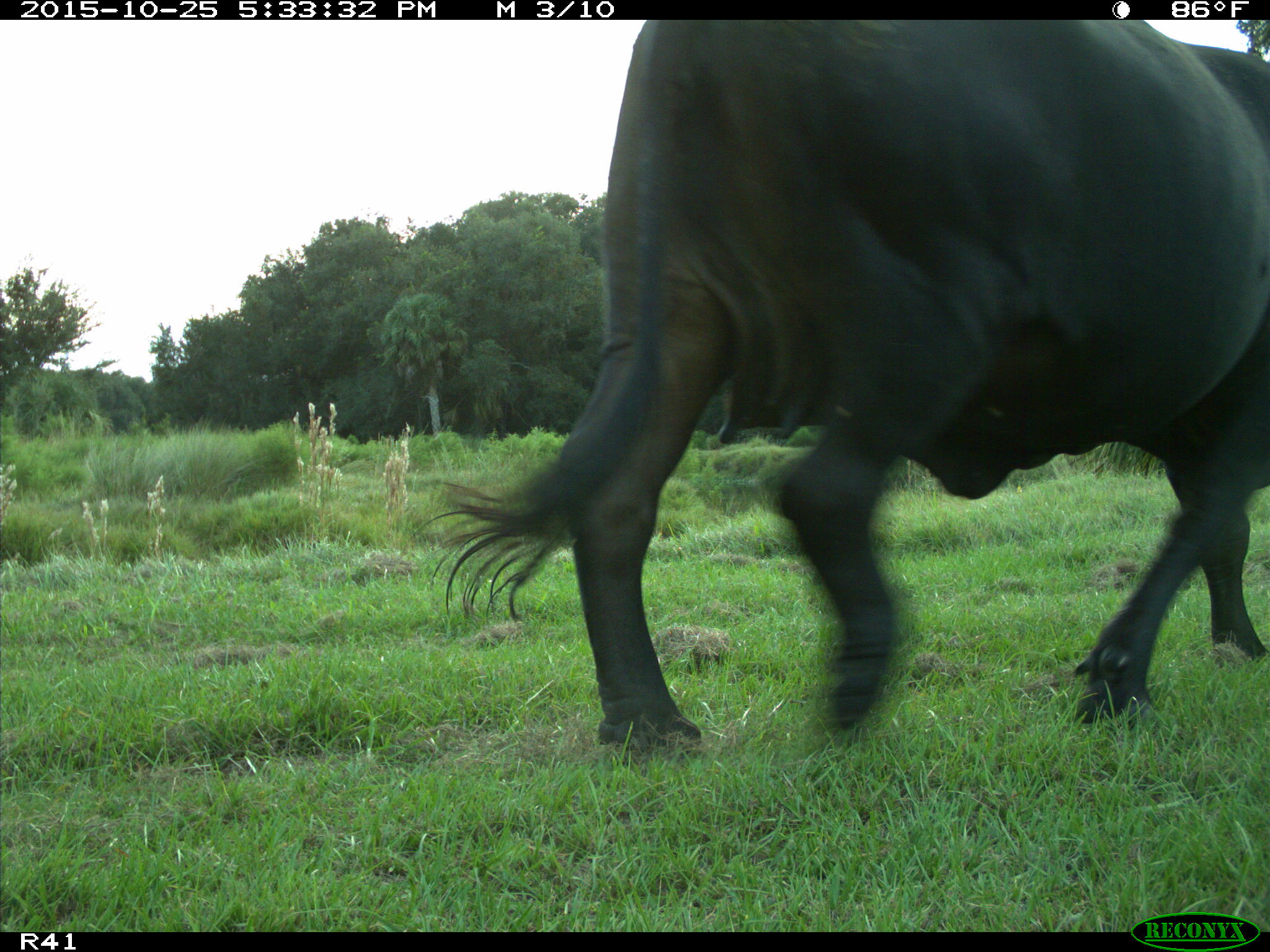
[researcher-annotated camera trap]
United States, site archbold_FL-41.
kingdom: Animalia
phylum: Chordata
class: Mammalia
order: Artiodactyla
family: Bovidae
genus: Bos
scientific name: Bos taurus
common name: domestic cow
Bos taurus (domestic cow).